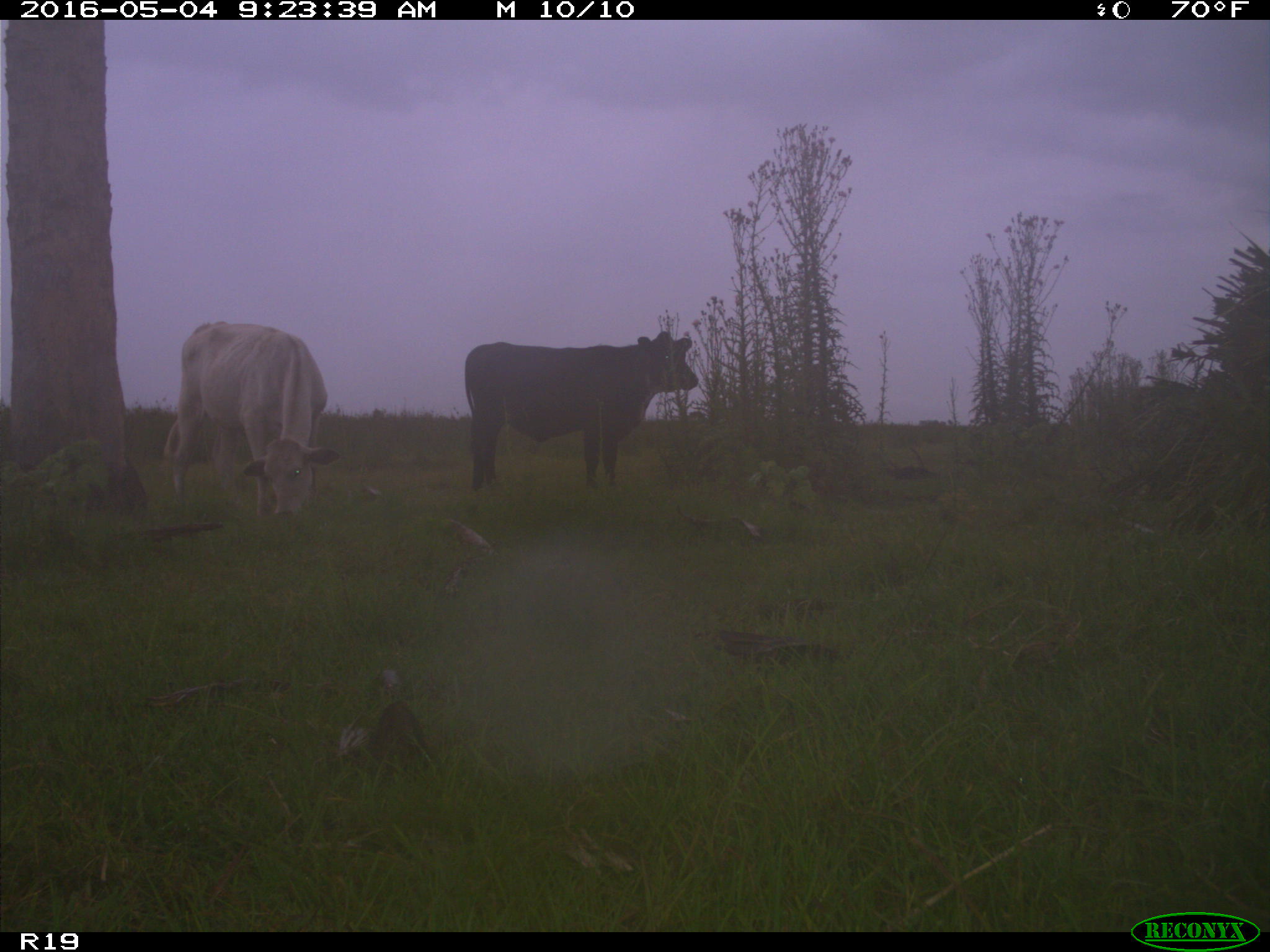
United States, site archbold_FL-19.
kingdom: Animalia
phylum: Chordata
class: Mammalia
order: Artiodactyla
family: Bovidae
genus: Bos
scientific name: Bos taurus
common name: domestic cow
Bos taurus (domestic cow).